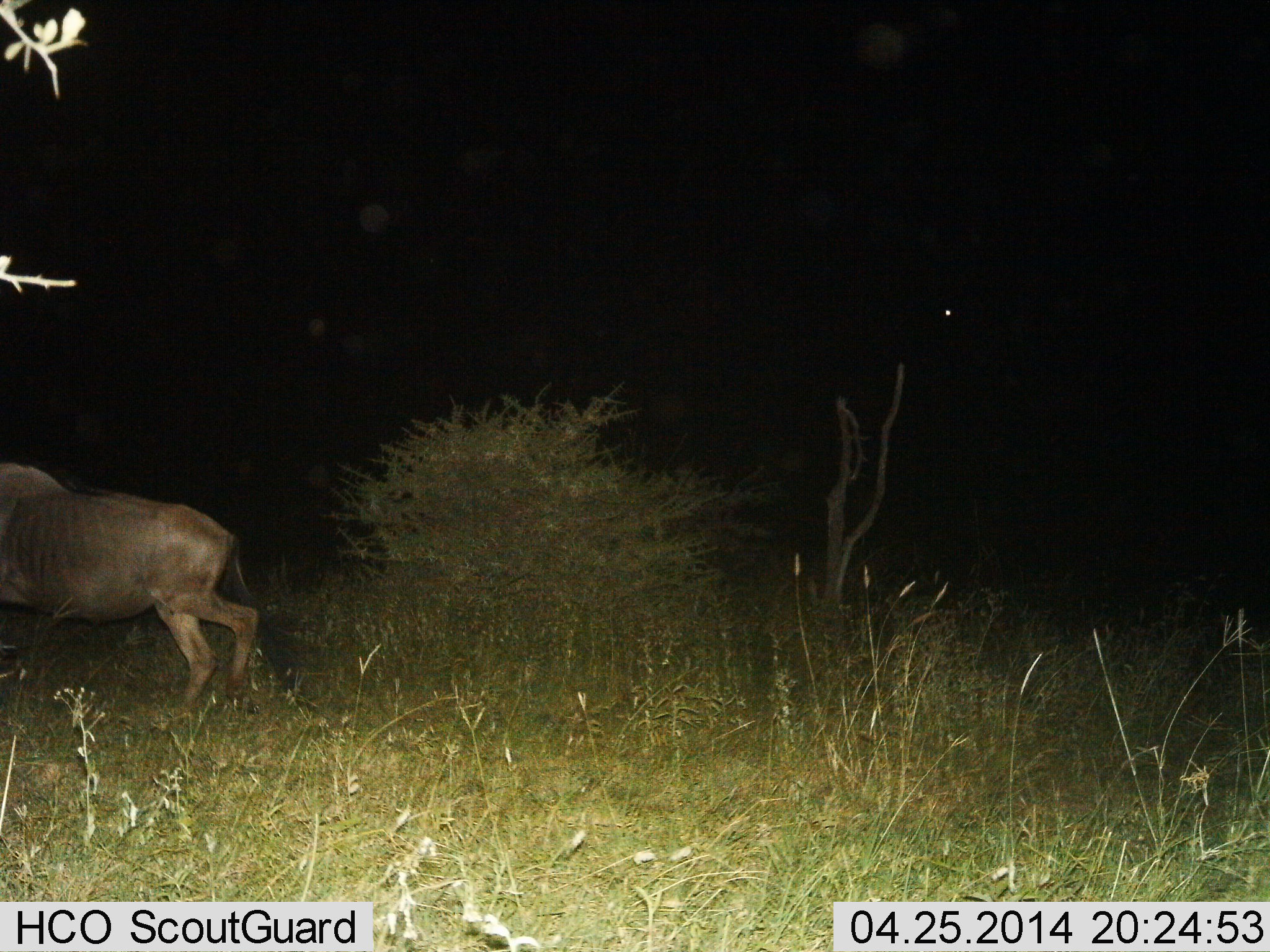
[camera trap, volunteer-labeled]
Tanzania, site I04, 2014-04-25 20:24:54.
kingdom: Animalia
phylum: Chordata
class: Mammalia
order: Artiodactyla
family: Bovidae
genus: Connochaetes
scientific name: Connochaetes taurinus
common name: blue wildebeest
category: wildebeest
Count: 1.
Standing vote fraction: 0%.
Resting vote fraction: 0%.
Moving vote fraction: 100%.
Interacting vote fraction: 0%.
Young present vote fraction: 0%.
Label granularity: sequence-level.